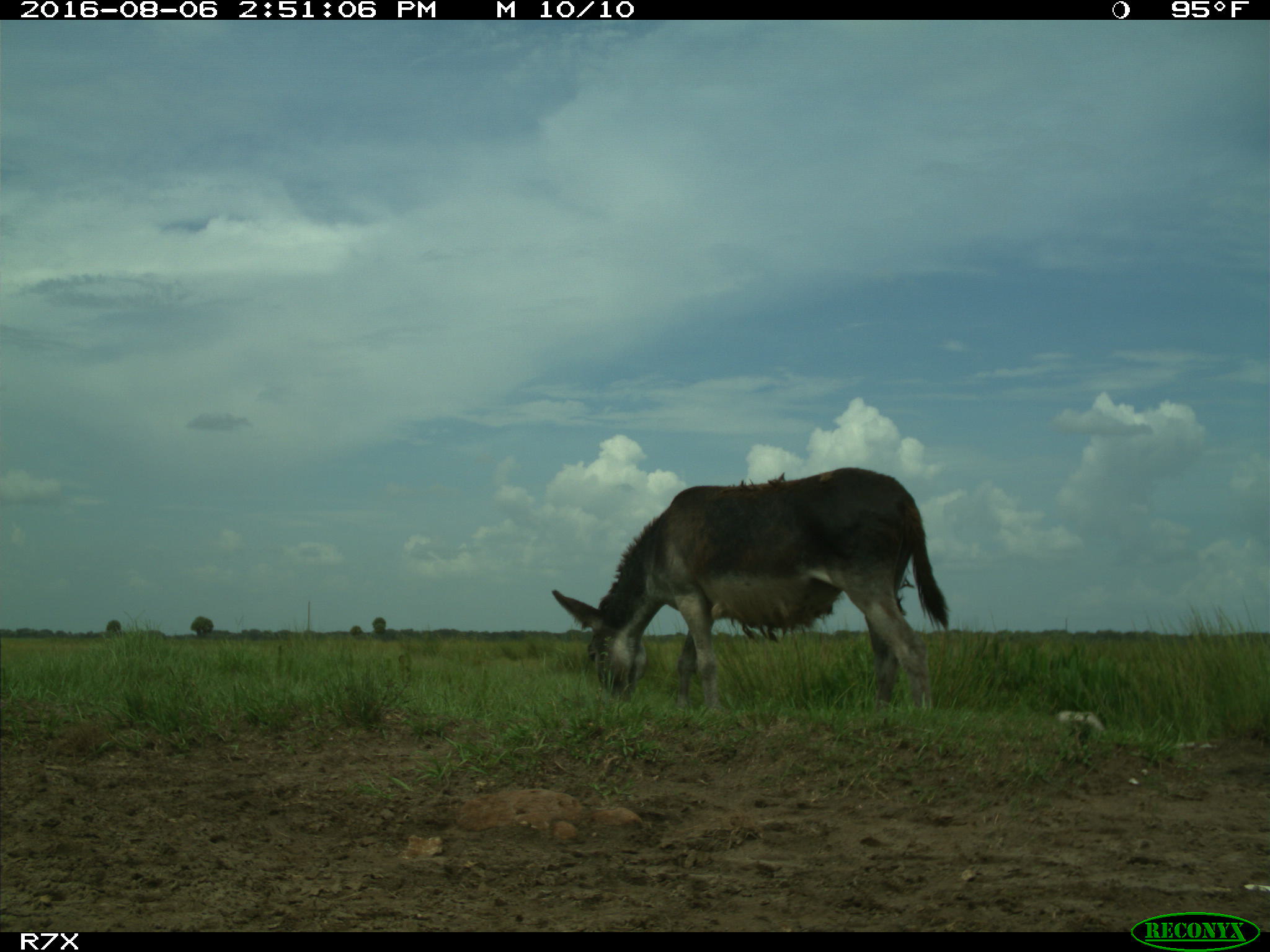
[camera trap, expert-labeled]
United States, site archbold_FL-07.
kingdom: Animalia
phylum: Chordata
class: Mammalia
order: Perissodactyla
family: Equidae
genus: Equus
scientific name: Equus africanus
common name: african wild ass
Equus africanus (african wild ass).